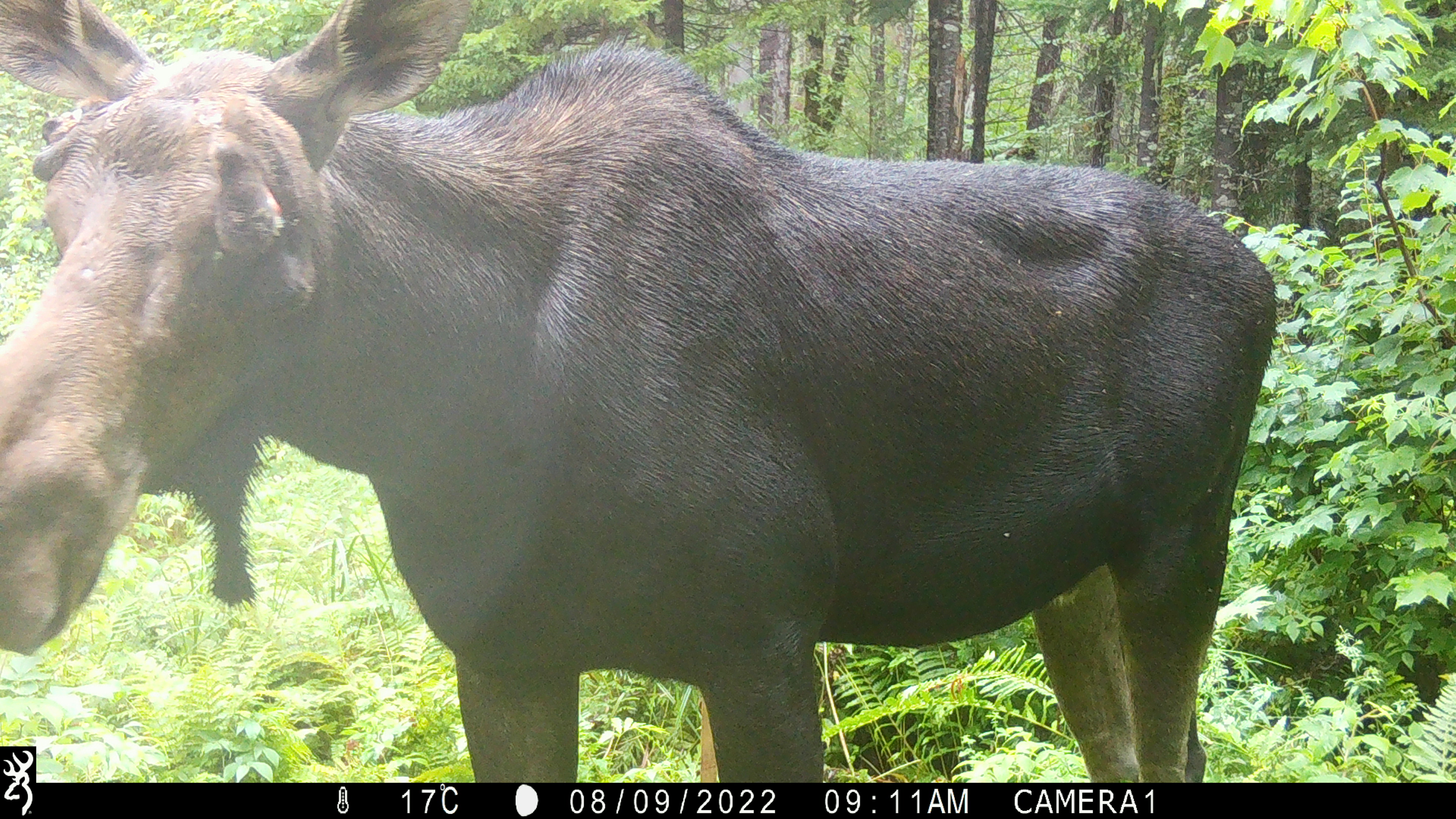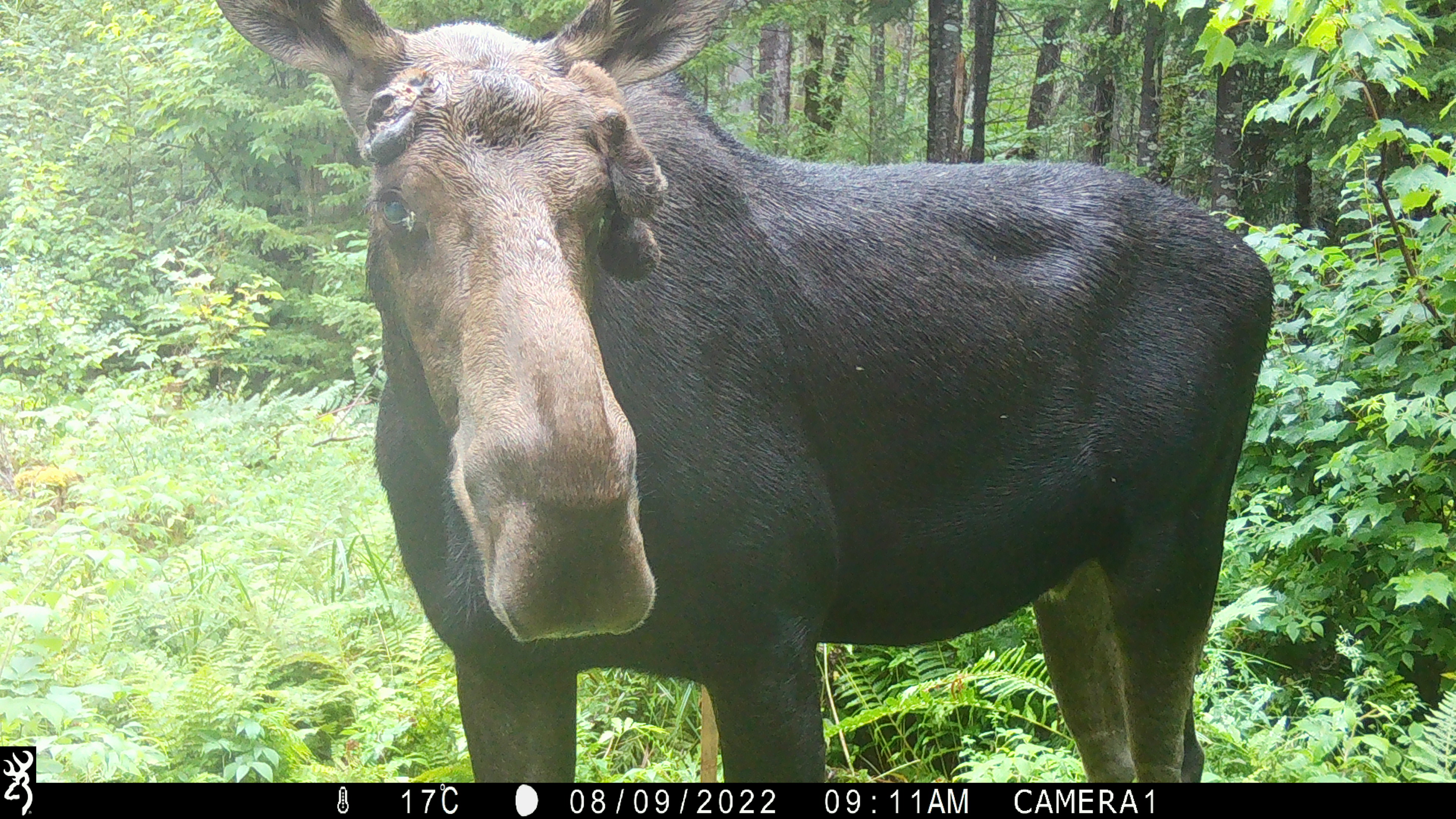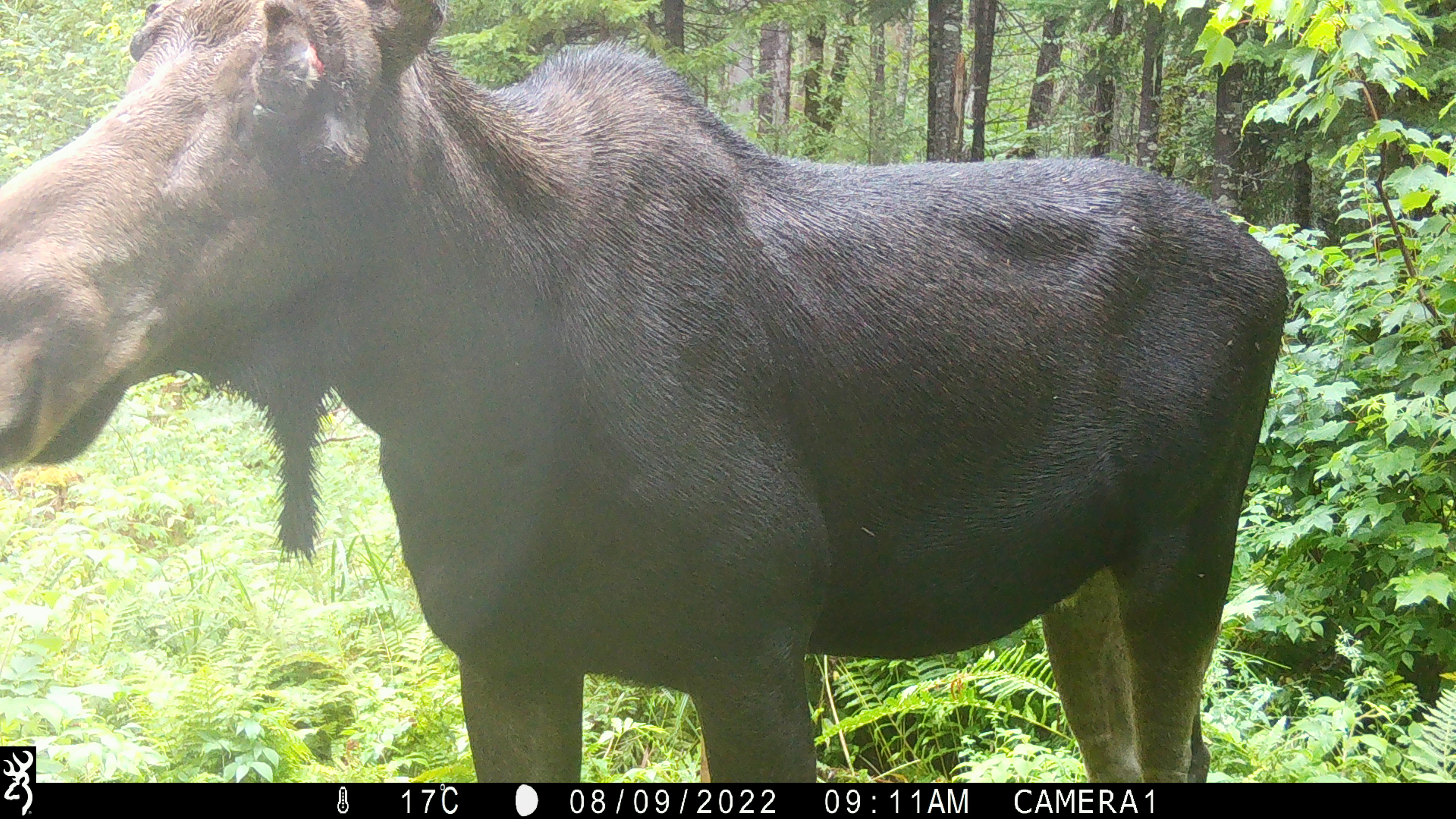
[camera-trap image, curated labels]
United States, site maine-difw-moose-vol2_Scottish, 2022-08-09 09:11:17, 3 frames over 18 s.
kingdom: Animalia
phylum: Chordata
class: Mammalia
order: Artiodactyla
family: Cervidae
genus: Alces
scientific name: Alces alces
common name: moose